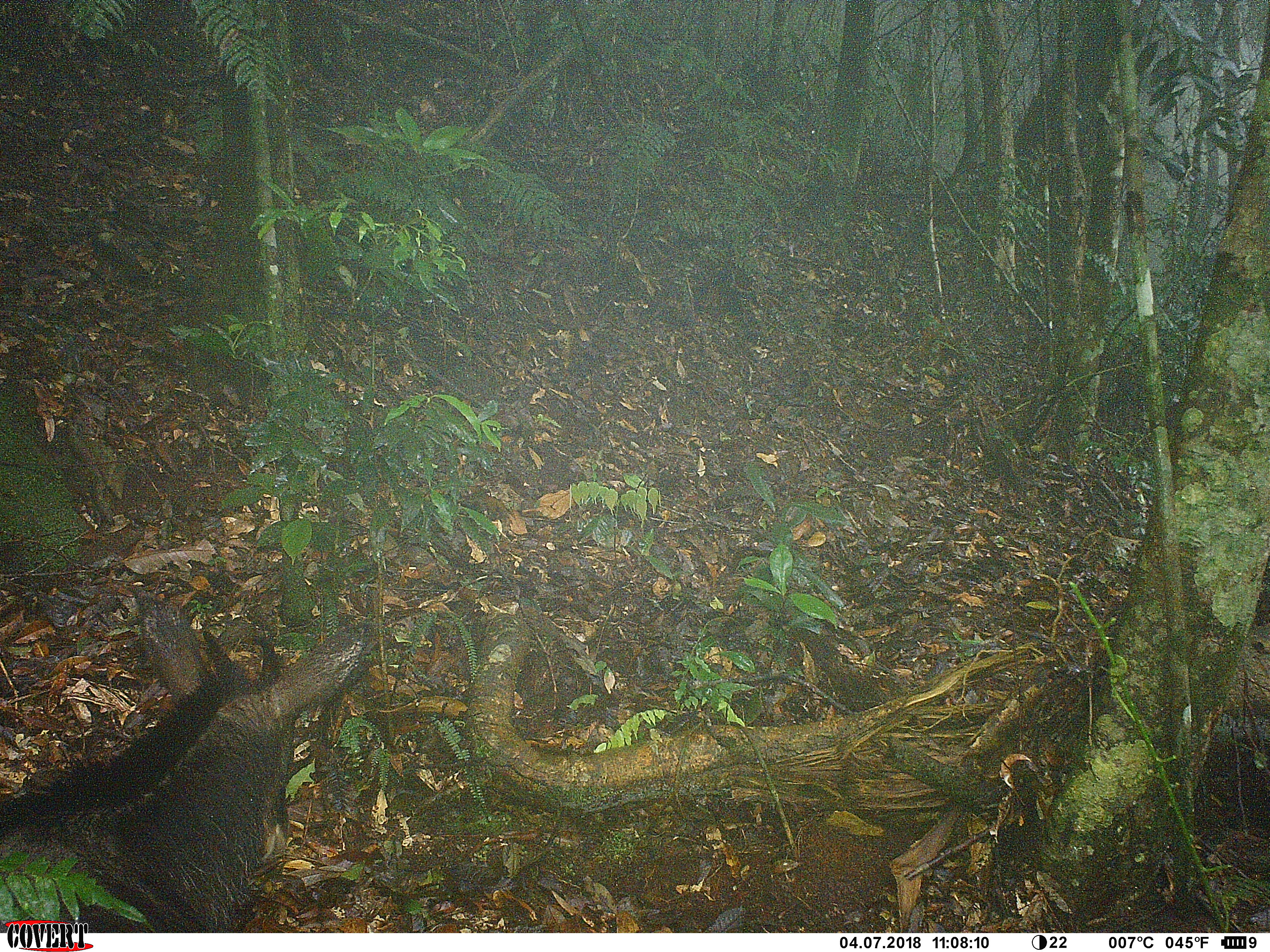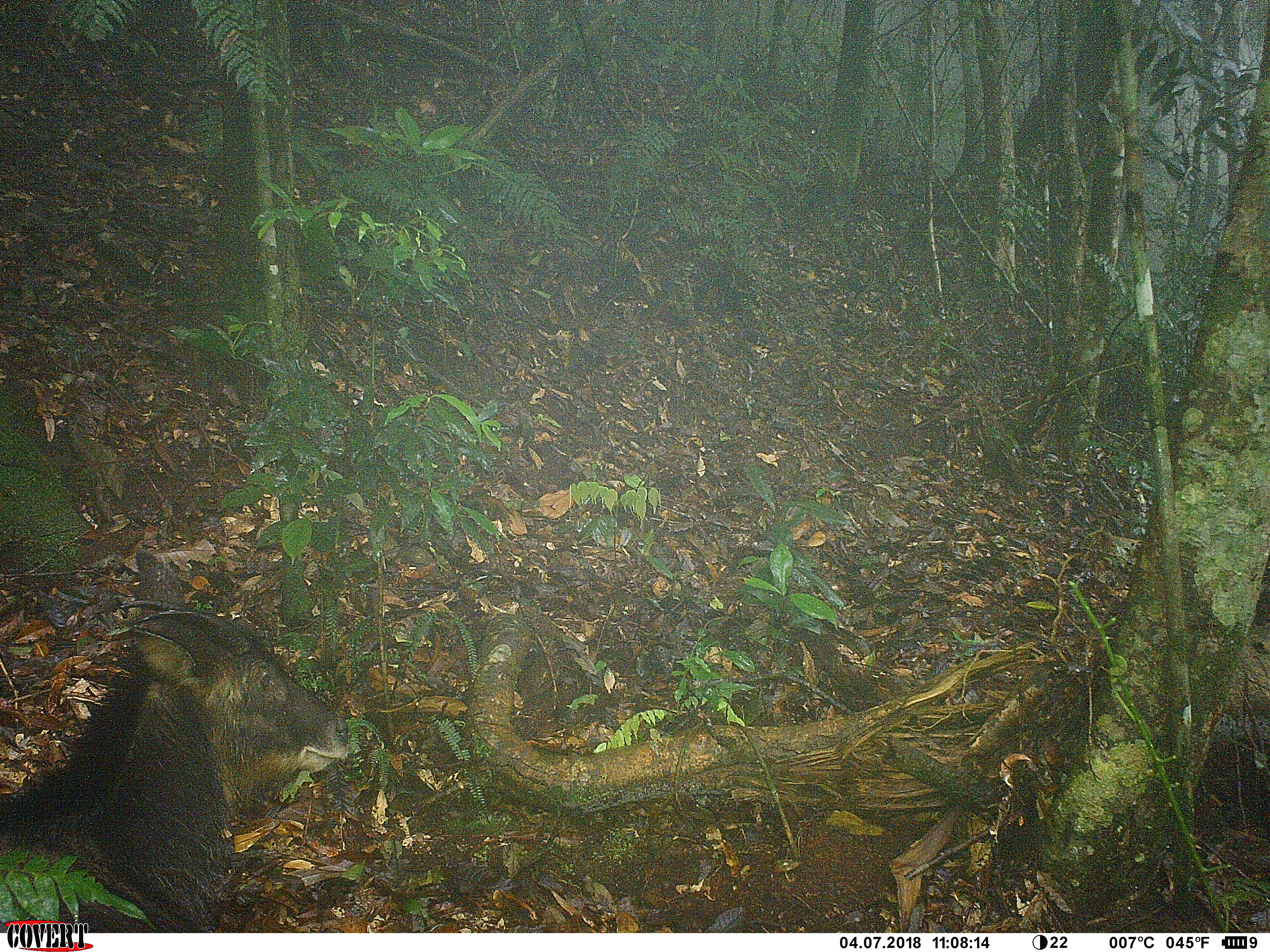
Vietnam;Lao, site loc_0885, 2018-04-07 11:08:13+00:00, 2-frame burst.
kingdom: Animalia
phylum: Chordata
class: Mammalia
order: Artiodactyla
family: Bovidae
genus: Capricornis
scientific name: Capricornis sumatraensis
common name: chinese serow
Chinese serow (Capricornis sumatraensis). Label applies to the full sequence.